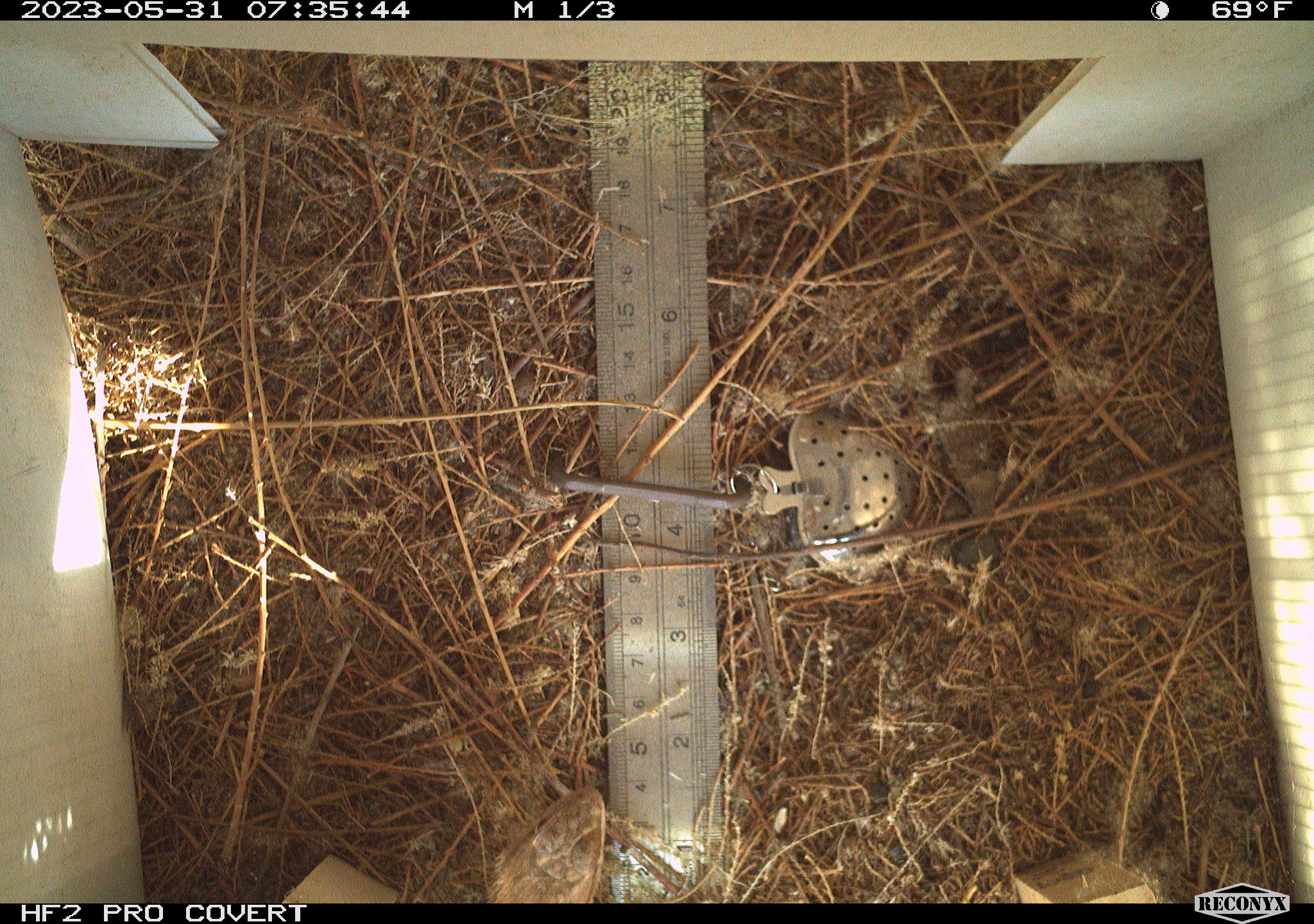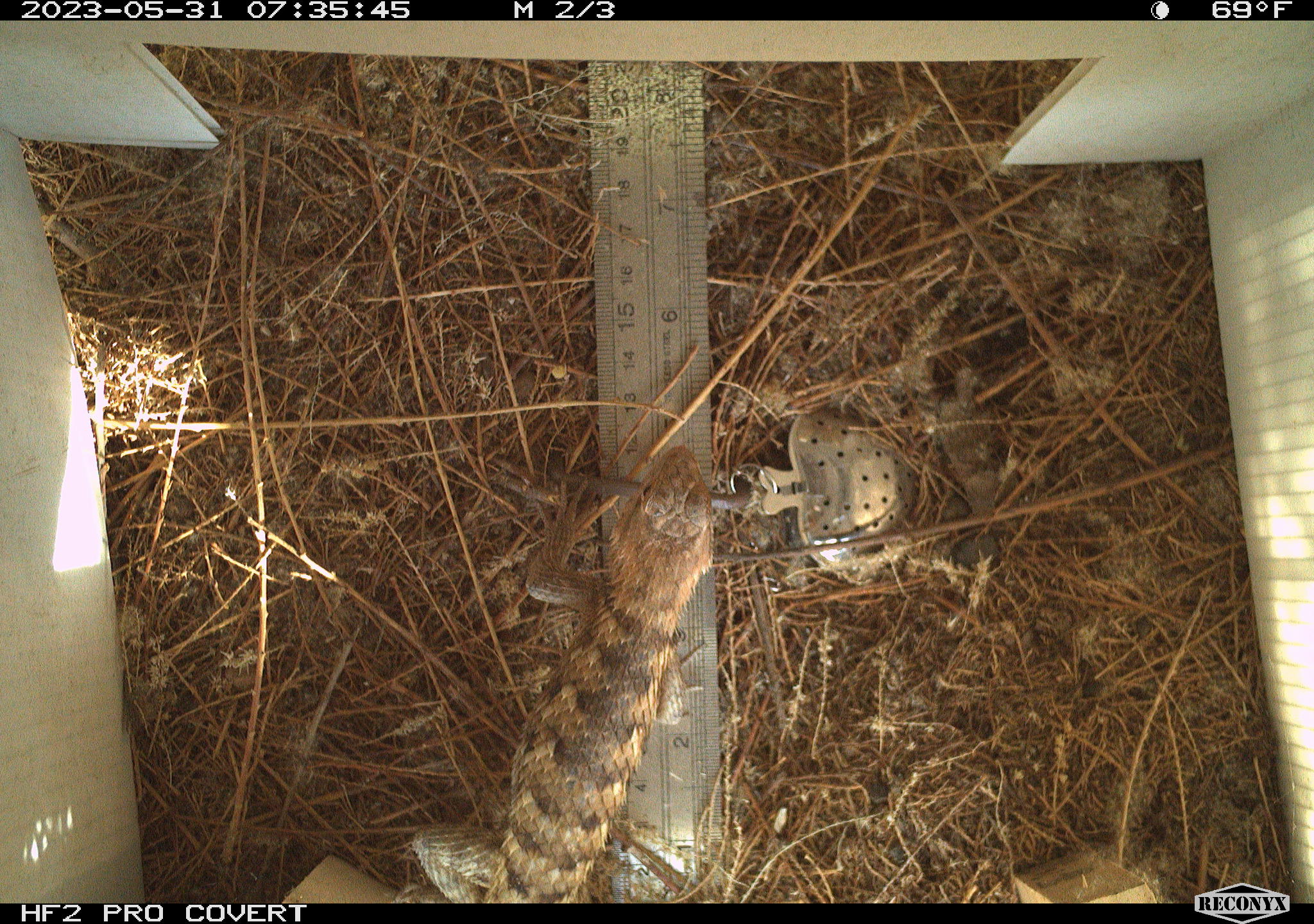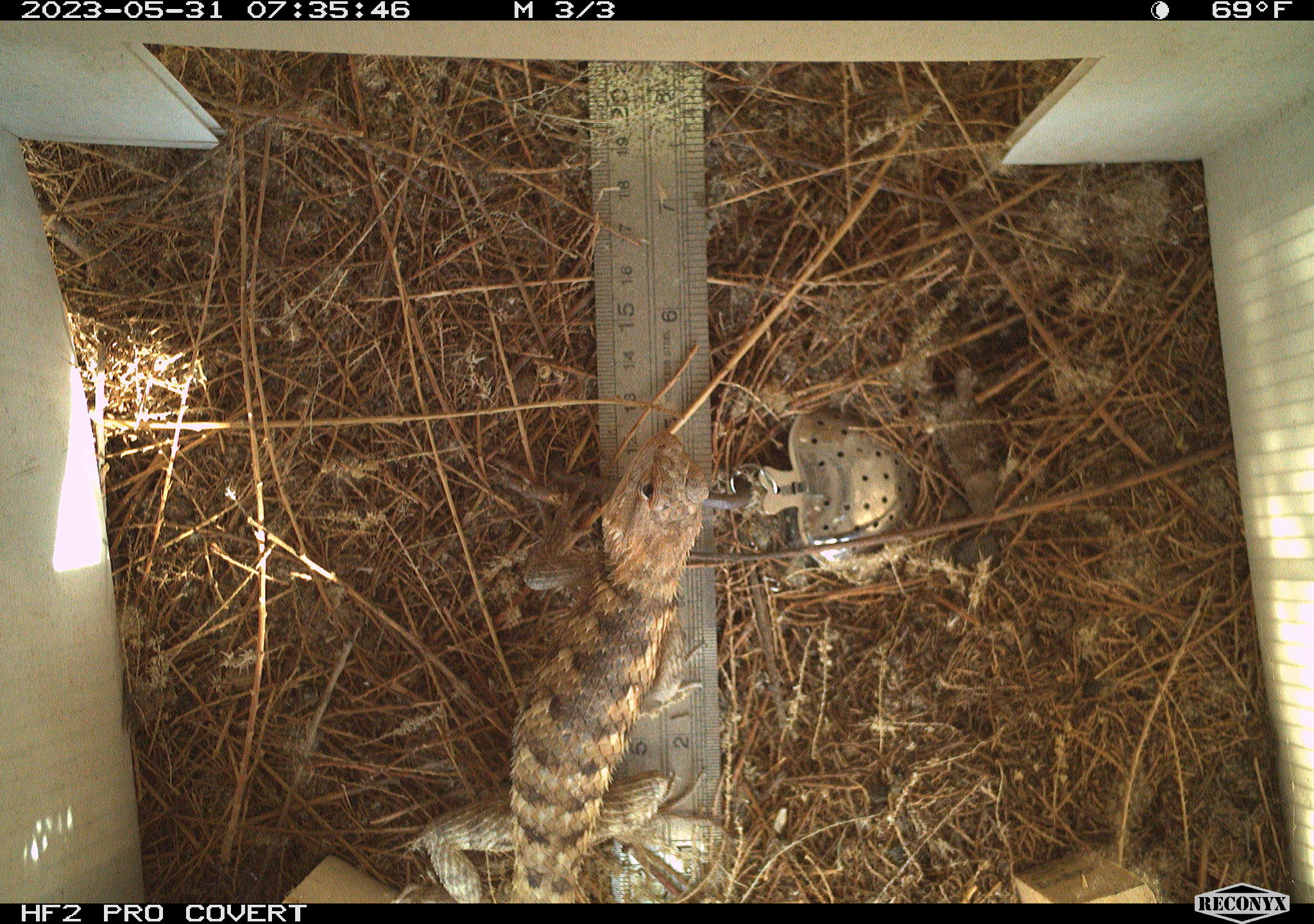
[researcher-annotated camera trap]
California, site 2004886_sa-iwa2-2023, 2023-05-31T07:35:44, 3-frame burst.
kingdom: Animalia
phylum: Chordata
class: Reptilia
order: Squamata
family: Phrynosomatidae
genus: Sceloporus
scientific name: Sceloporus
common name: spiny lizards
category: sceloporus species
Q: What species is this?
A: Sceloporus species (spiny lizards) (Sceloporus).